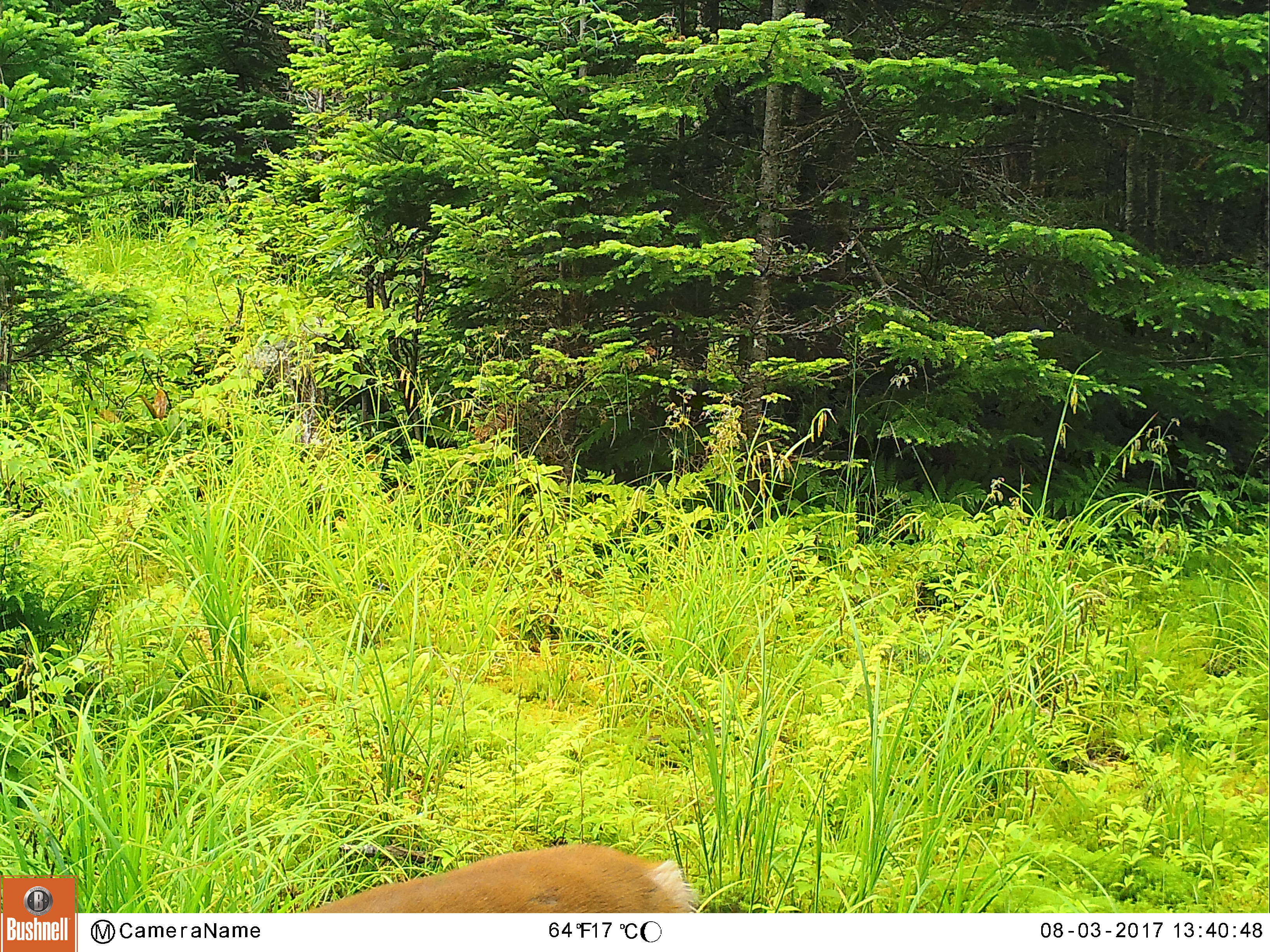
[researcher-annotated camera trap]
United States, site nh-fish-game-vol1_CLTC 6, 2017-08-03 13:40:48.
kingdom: Animalia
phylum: Chordata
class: Mammalia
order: Artiodactyla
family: Cervidae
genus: Odocoileus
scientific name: Odocoileus virginianus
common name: white-tailed deer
White-tailed deer (Odocoileus virginianus).